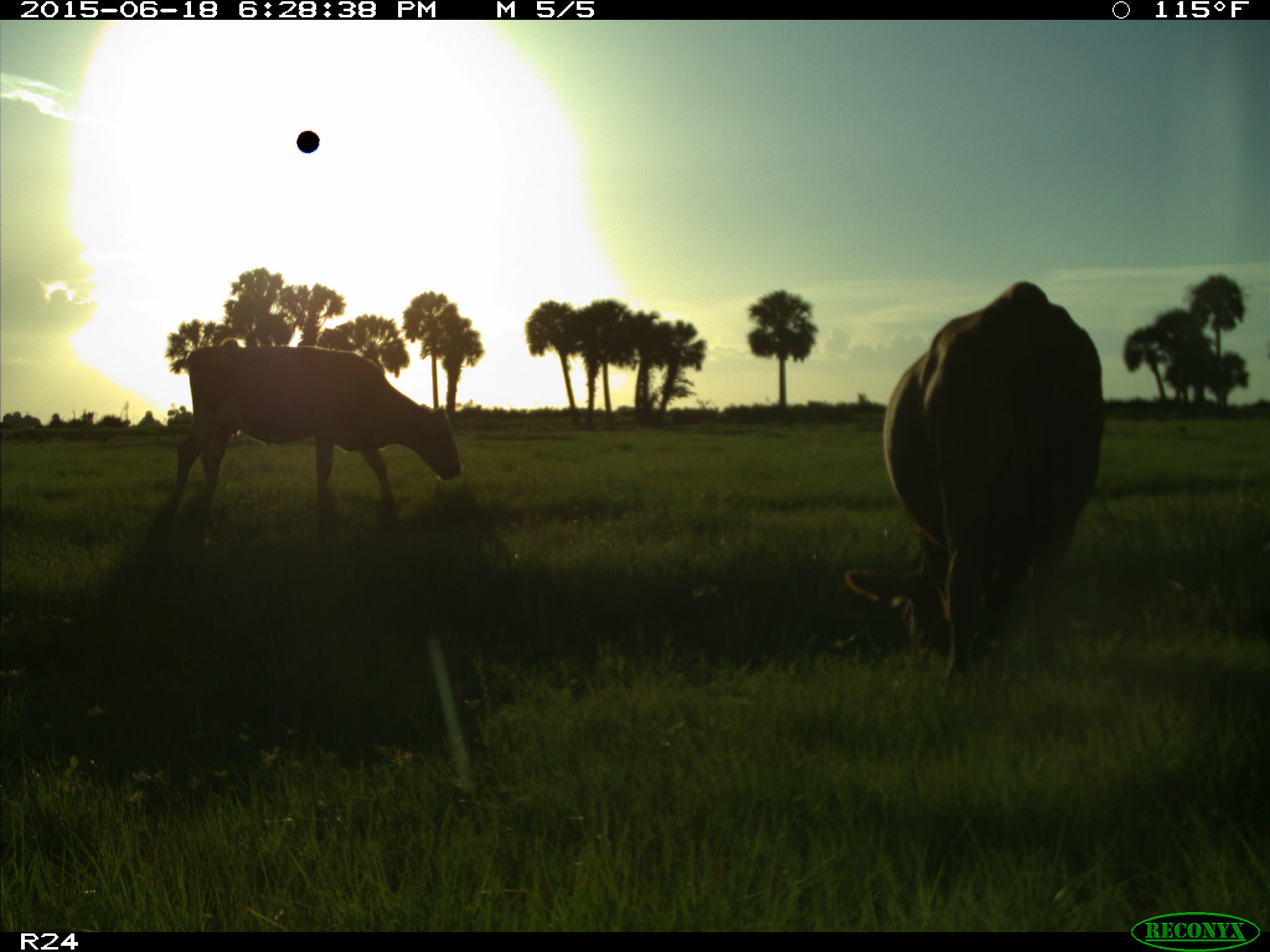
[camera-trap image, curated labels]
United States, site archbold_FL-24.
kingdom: Animalia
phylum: Chordata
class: Mammalia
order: Artiodactyla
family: Bovidae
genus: Bos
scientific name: Bos taurus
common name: domestic cow